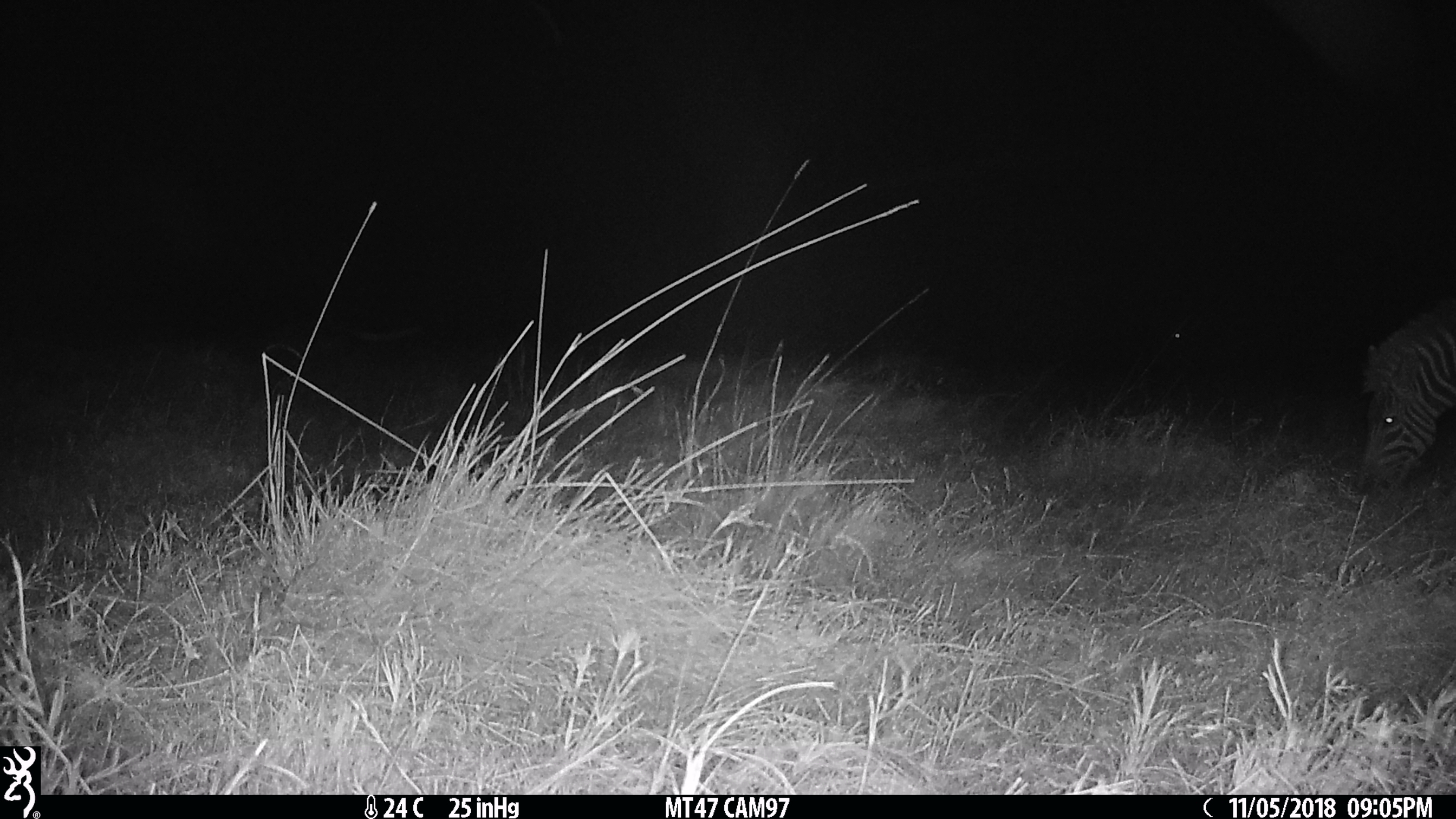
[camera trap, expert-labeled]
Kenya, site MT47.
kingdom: Animalia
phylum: Chordata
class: Mammalia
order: Perissodactyla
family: Equidae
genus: Equus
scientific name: Equus quagga burchellii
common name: burchell's zebra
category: zebra